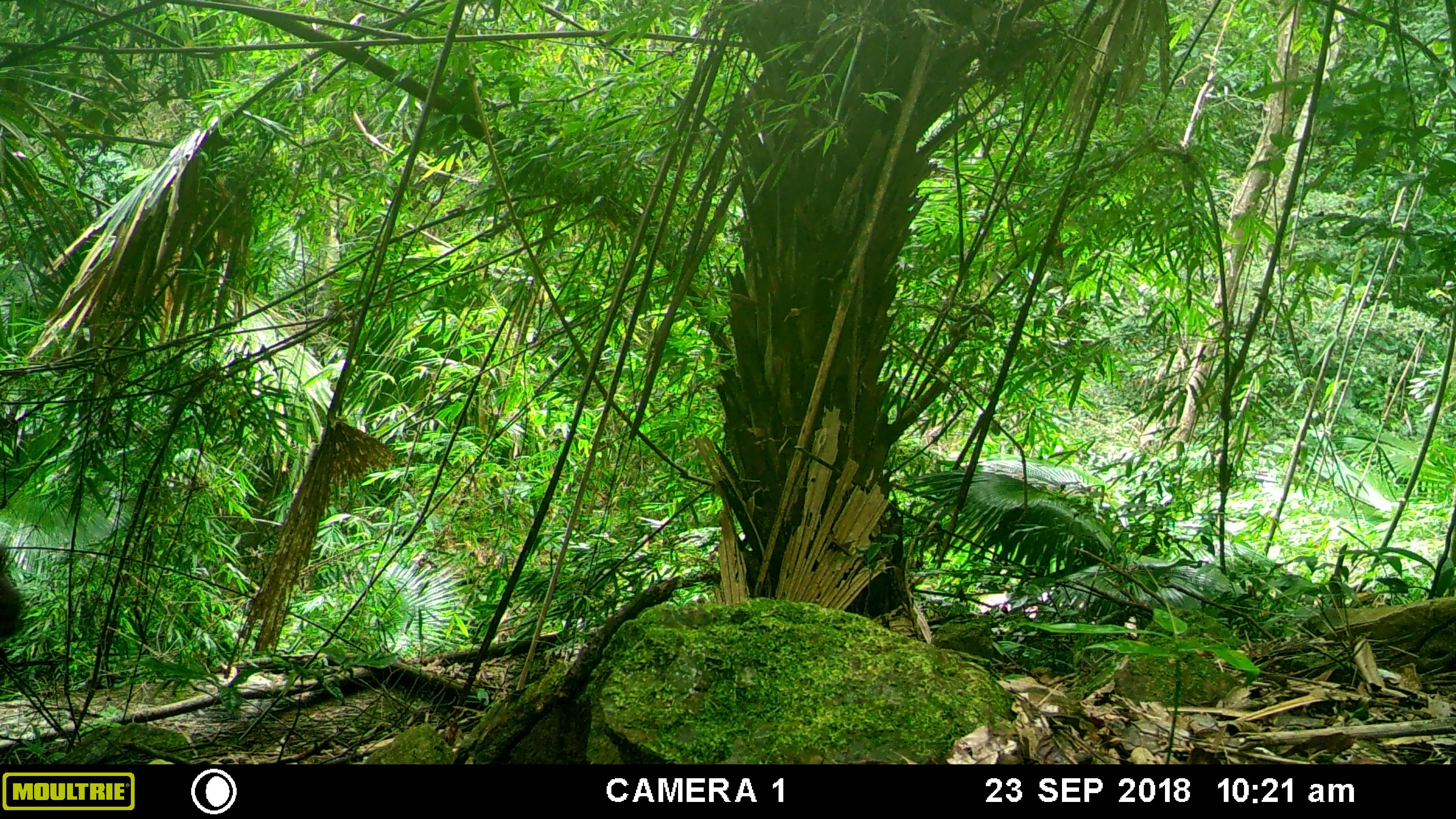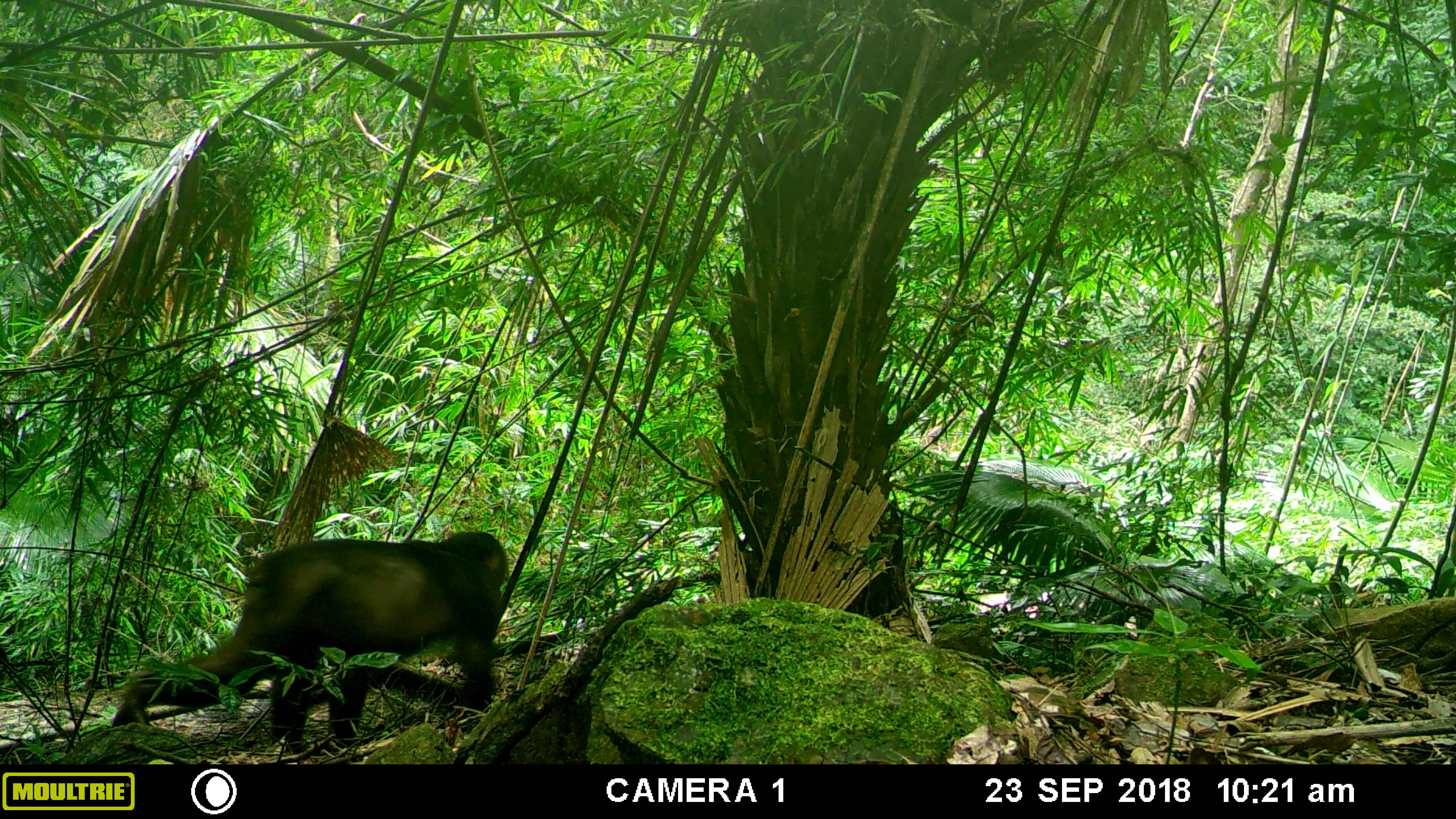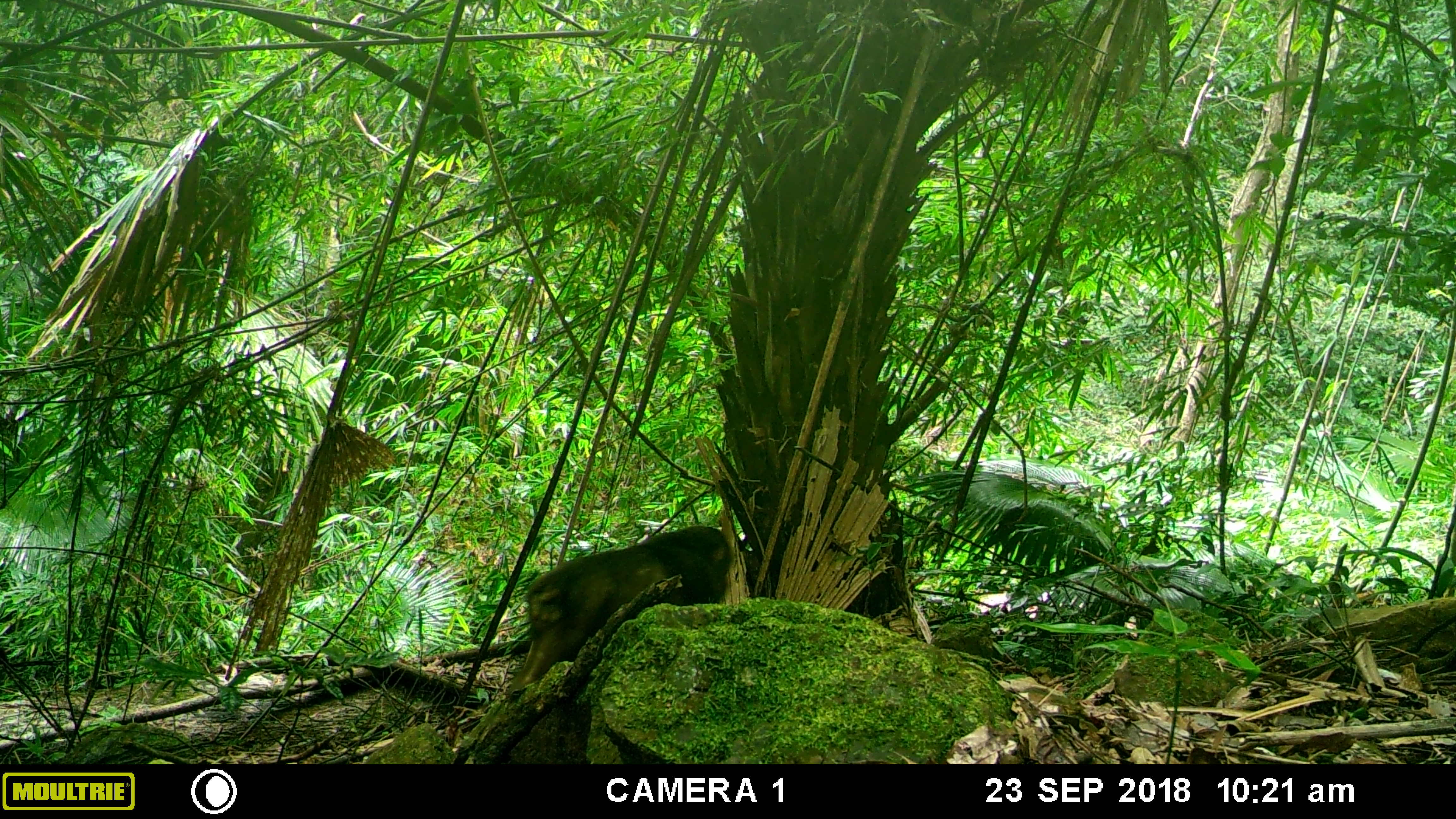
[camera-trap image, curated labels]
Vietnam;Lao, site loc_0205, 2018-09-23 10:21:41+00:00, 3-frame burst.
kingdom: Animalia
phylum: Chordata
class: Mammalia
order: Primates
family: Cercopithecidae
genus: Macaca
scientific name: Macaca arctoides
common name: stump-tailed macaque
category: stump tailed macaque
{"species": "stump tailed macaque (stump-tailed macaque) (Macaca arctoides)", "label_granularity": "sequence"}